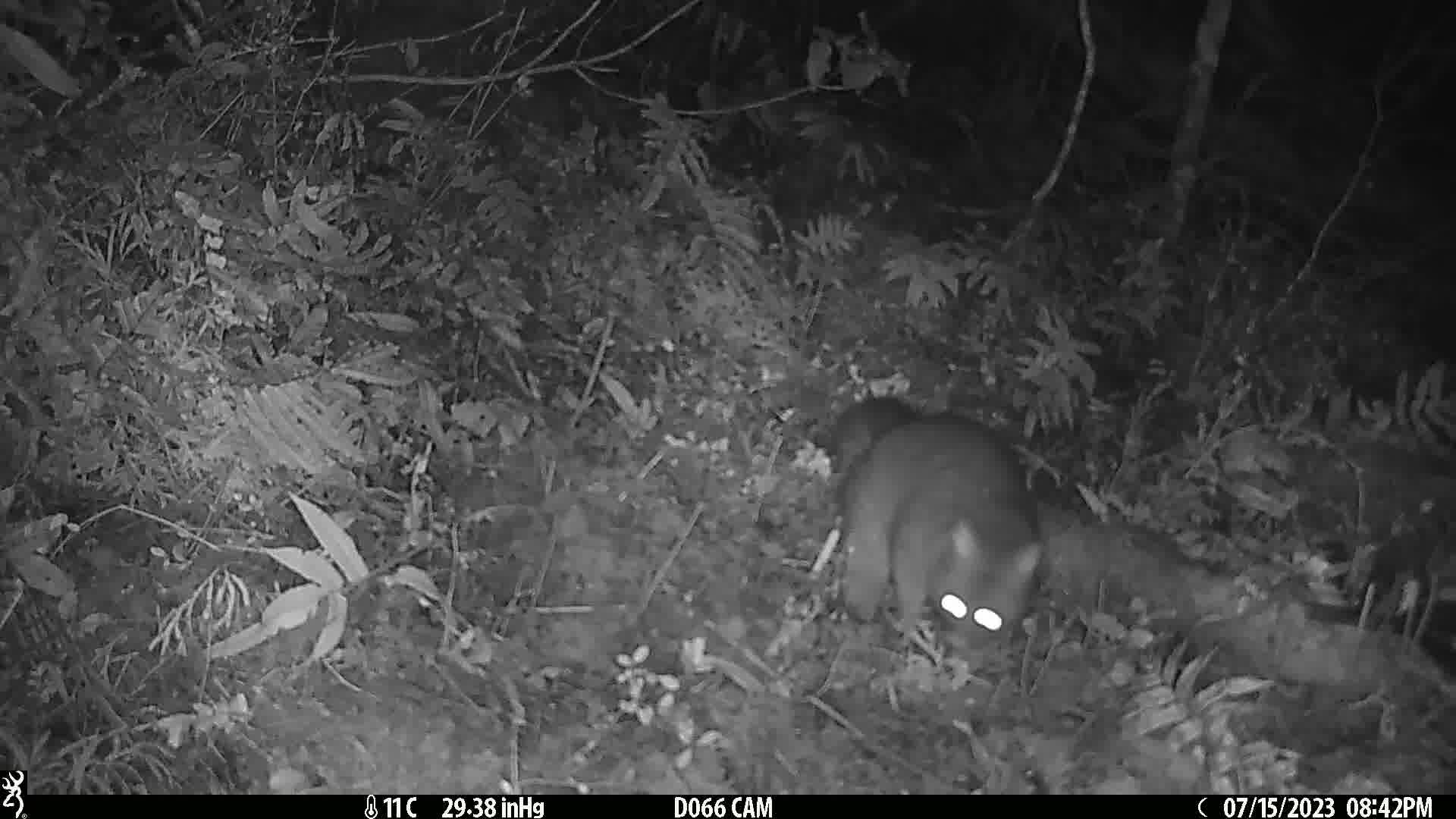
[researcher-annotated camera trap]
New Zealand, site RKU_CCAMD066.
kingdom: Animalia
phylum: Chordata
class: Mammalia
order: Diprotodontia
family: Phalangeridae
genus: Trichosurus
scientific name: Trichosurus vulpecula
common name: common brushtail possum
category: possum